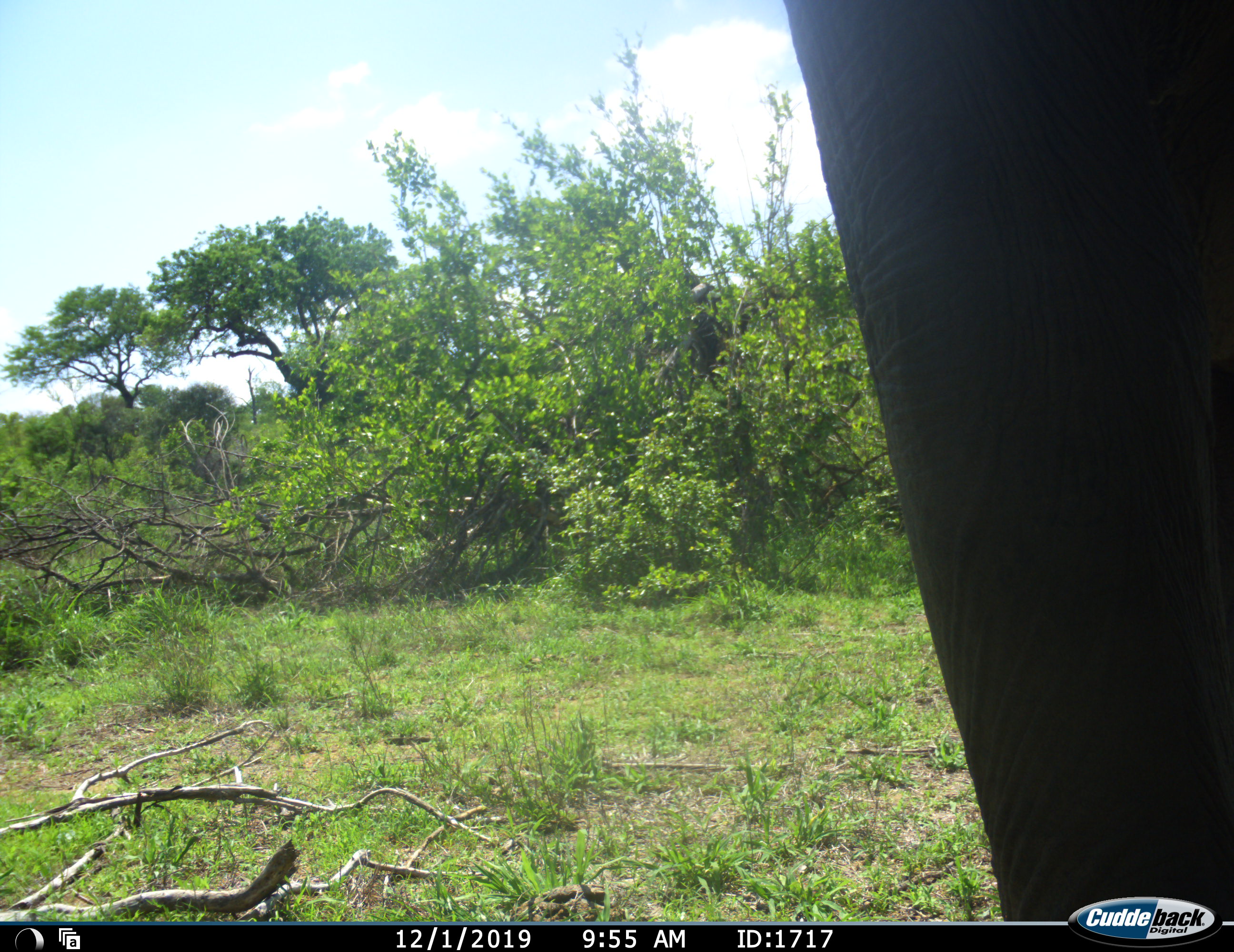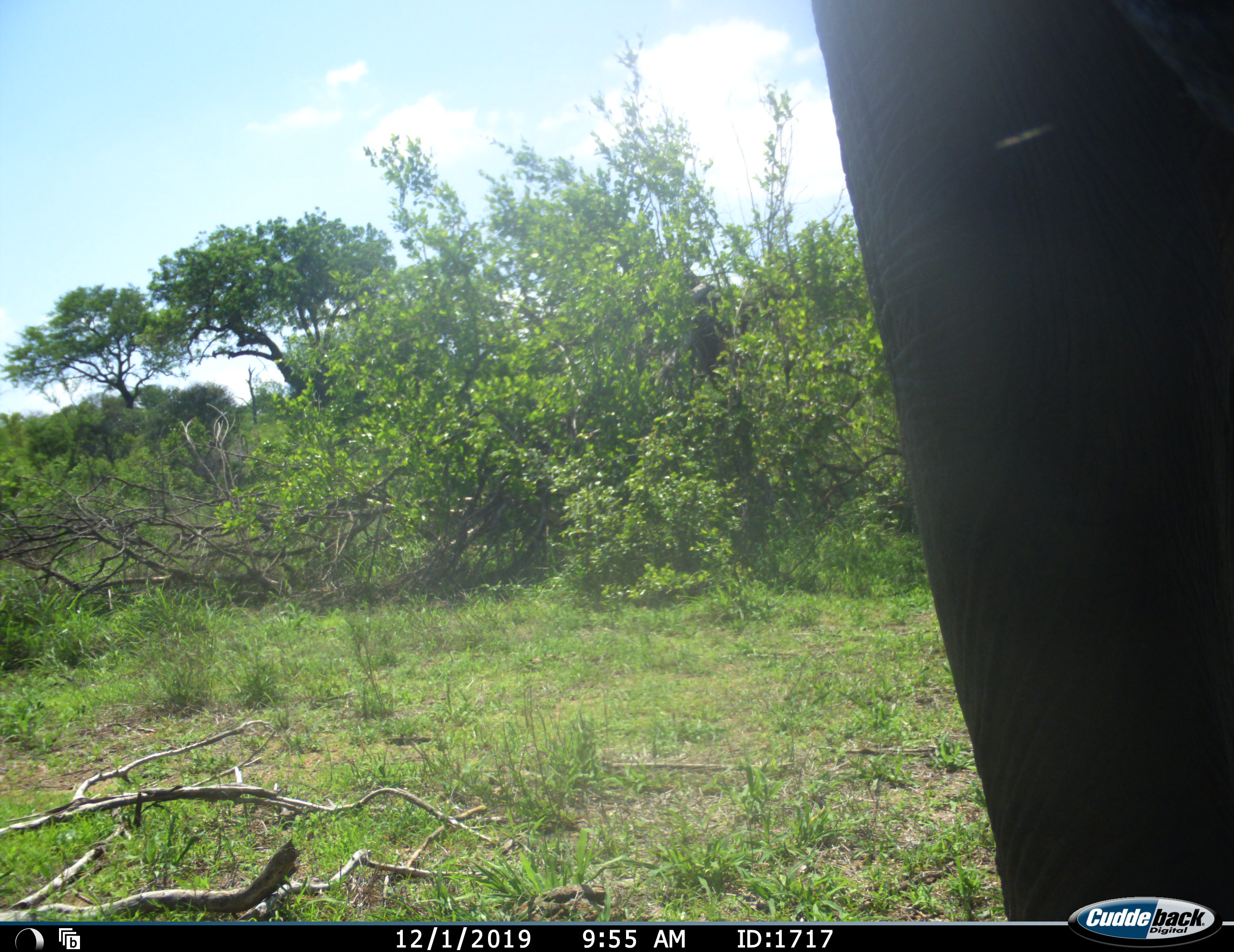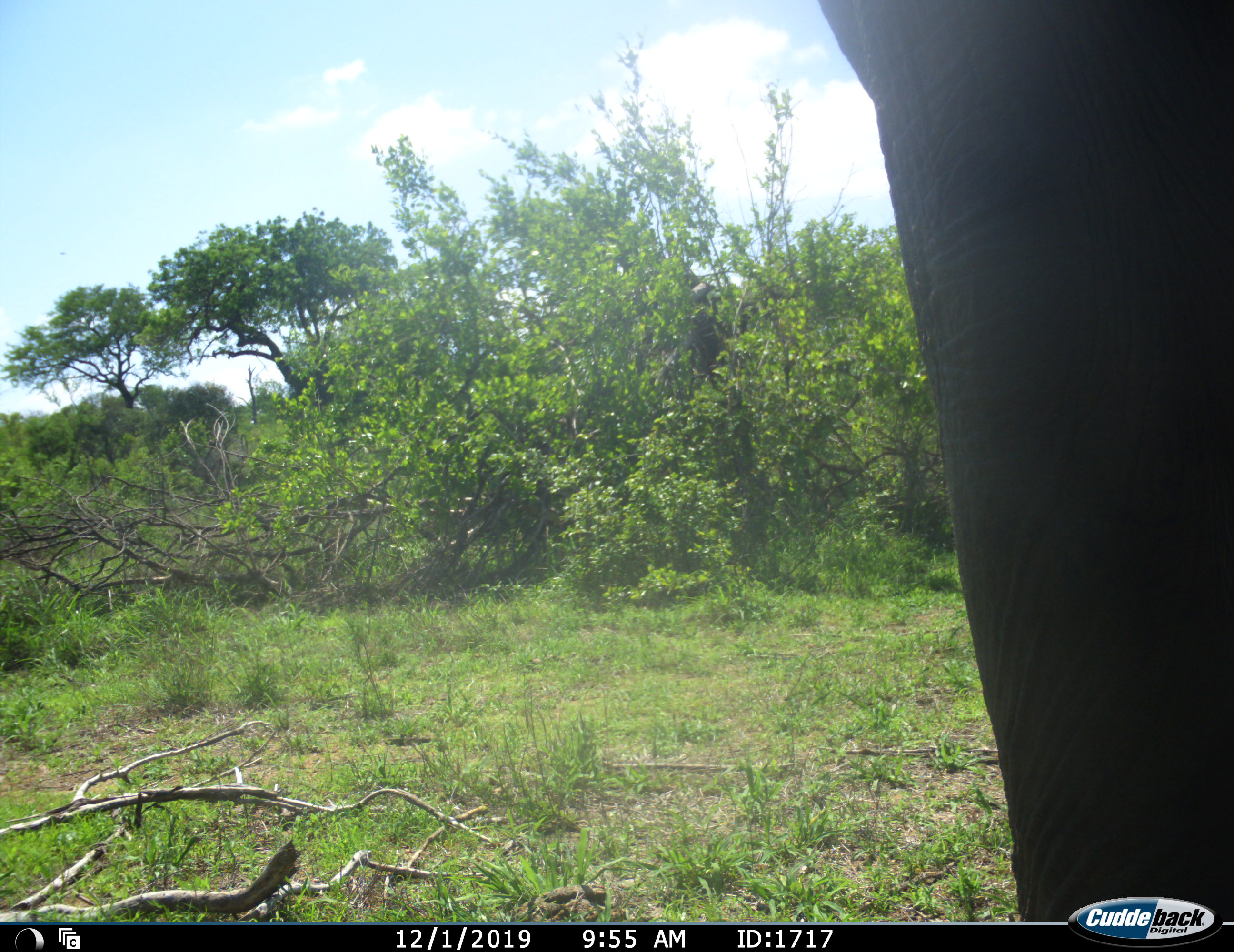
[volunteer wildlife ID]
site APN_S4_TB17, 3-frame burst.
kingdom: Animalia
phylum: Chordata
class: Mammalia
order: Proboscidea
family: Elephantidae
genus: Loxodonta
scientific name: Loxodonta africana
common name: african bush elephant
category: elephant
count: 1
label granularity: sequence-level